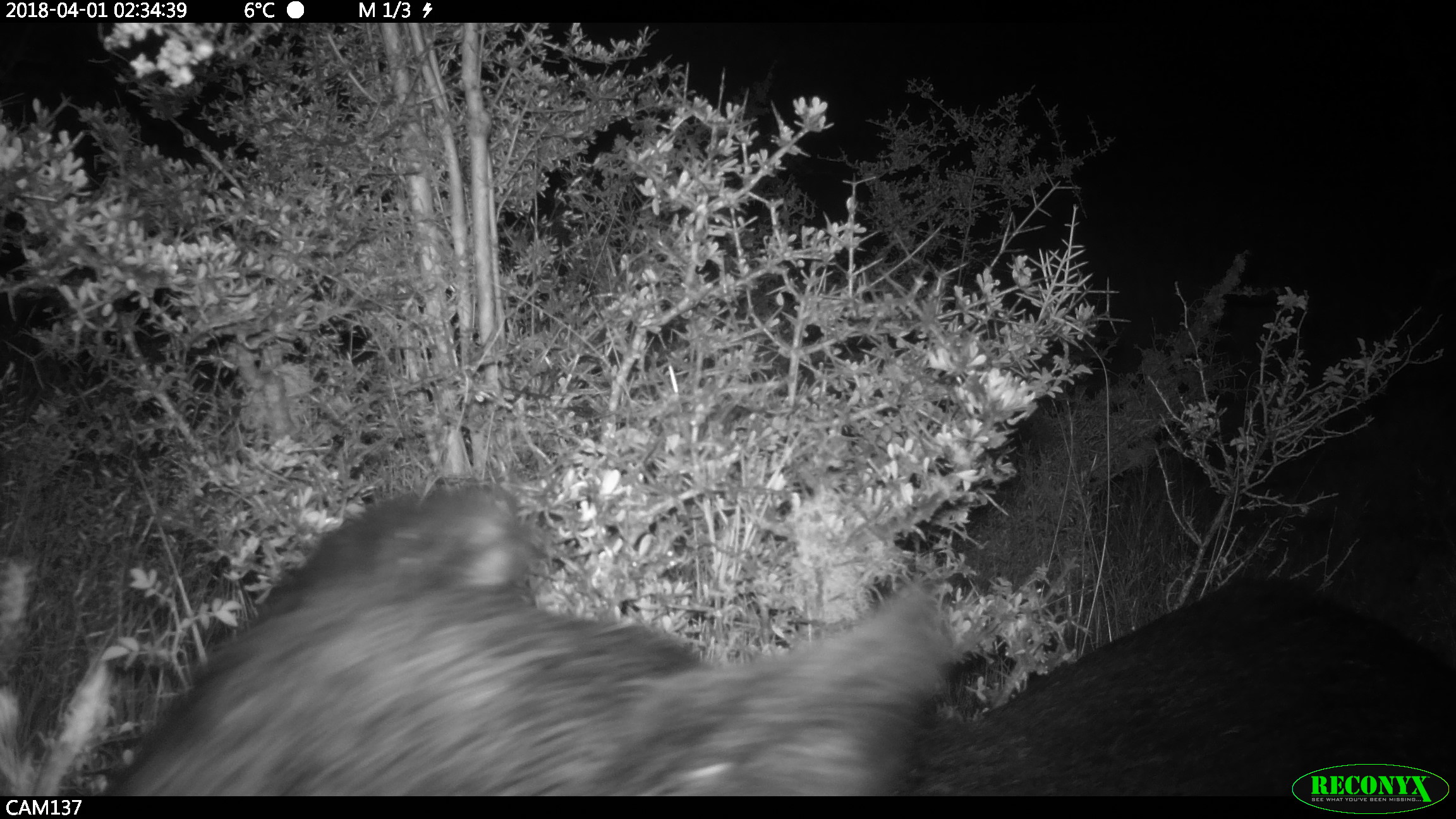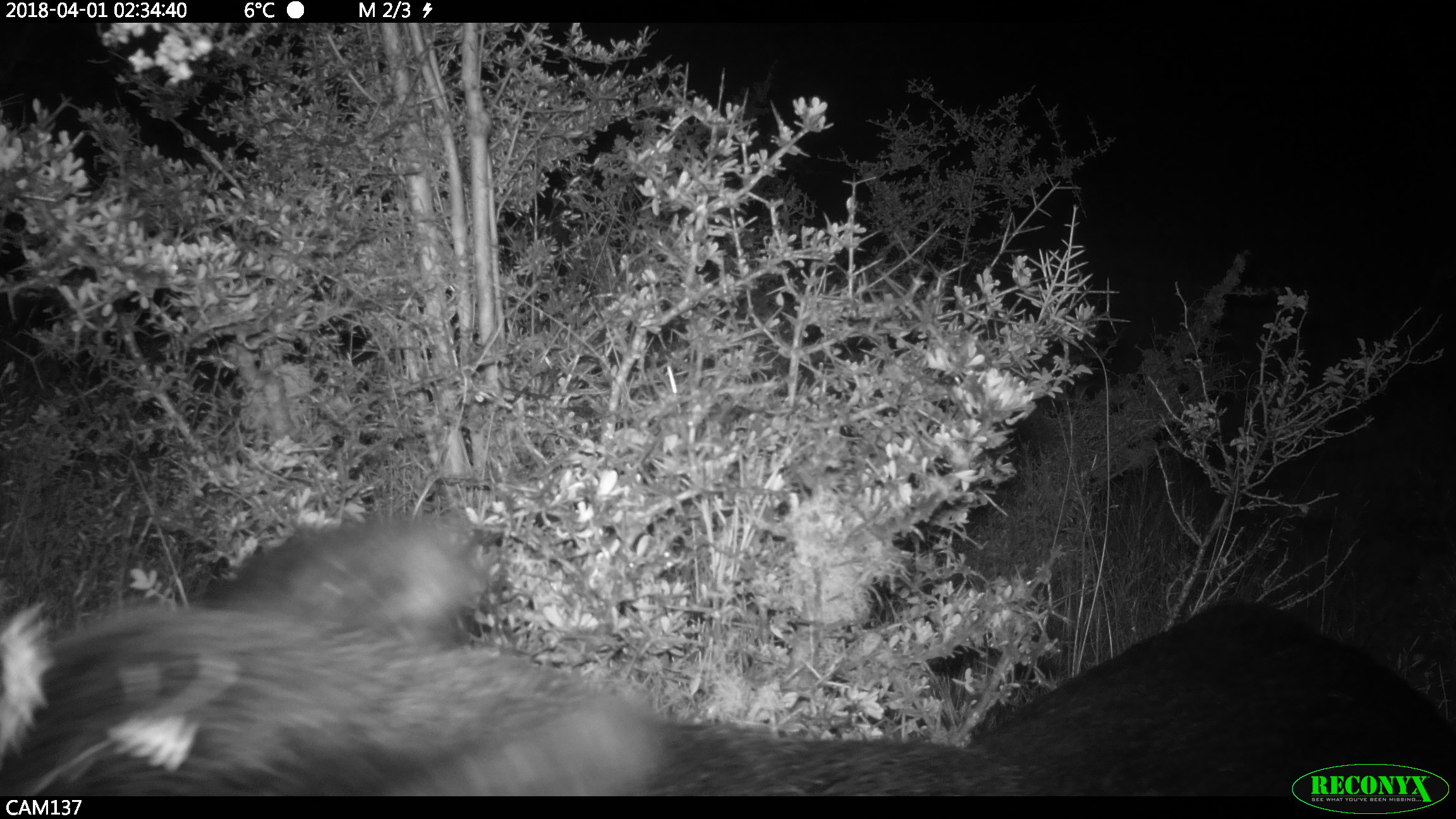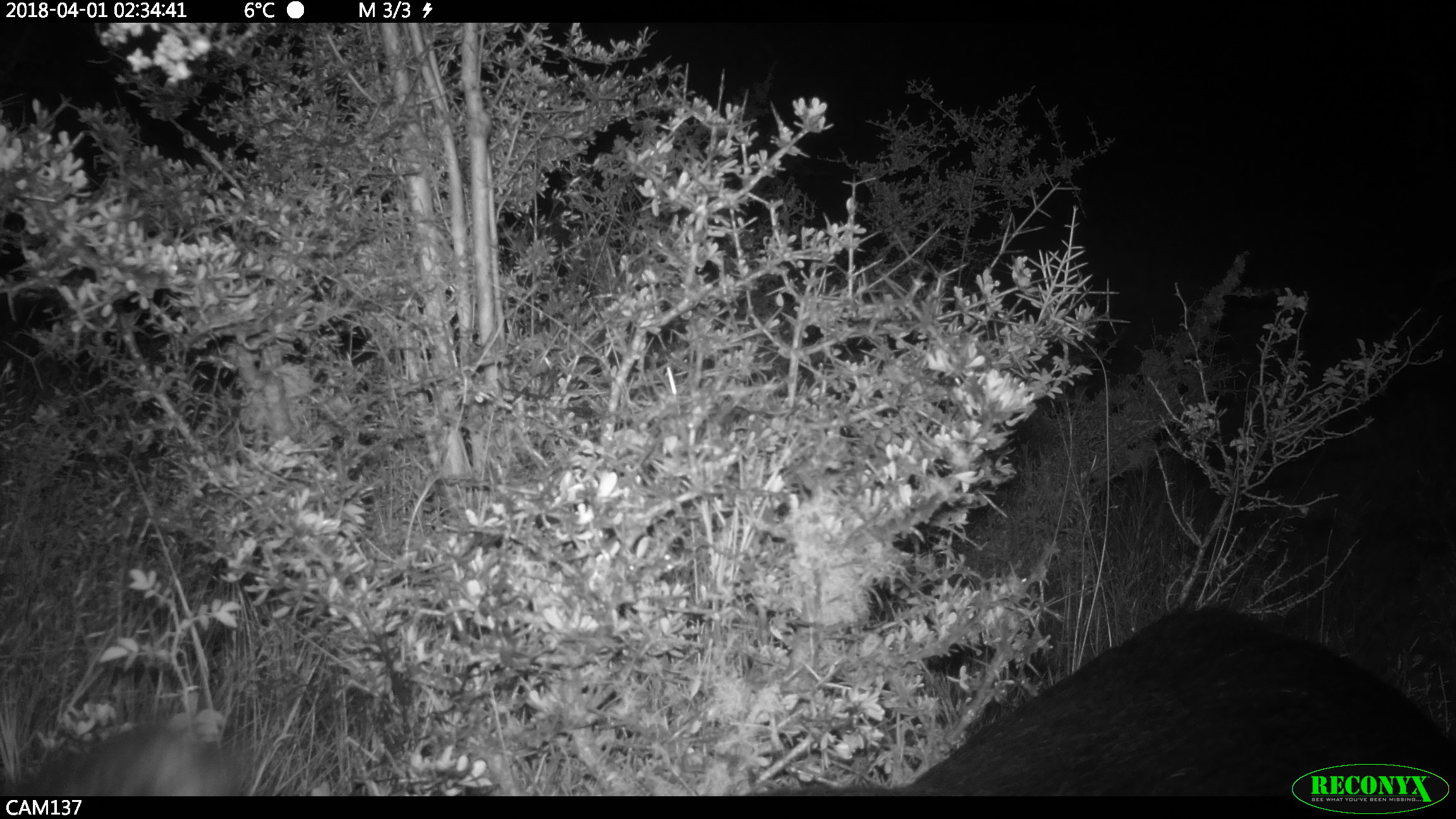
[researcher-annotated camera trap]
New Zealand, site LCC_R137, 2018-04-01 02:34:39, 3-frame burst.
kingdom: Animalia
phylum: Chordata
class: Mammalia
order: Artiodactyla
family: Suidae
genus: Sus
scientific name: Sus scrofa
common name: pig